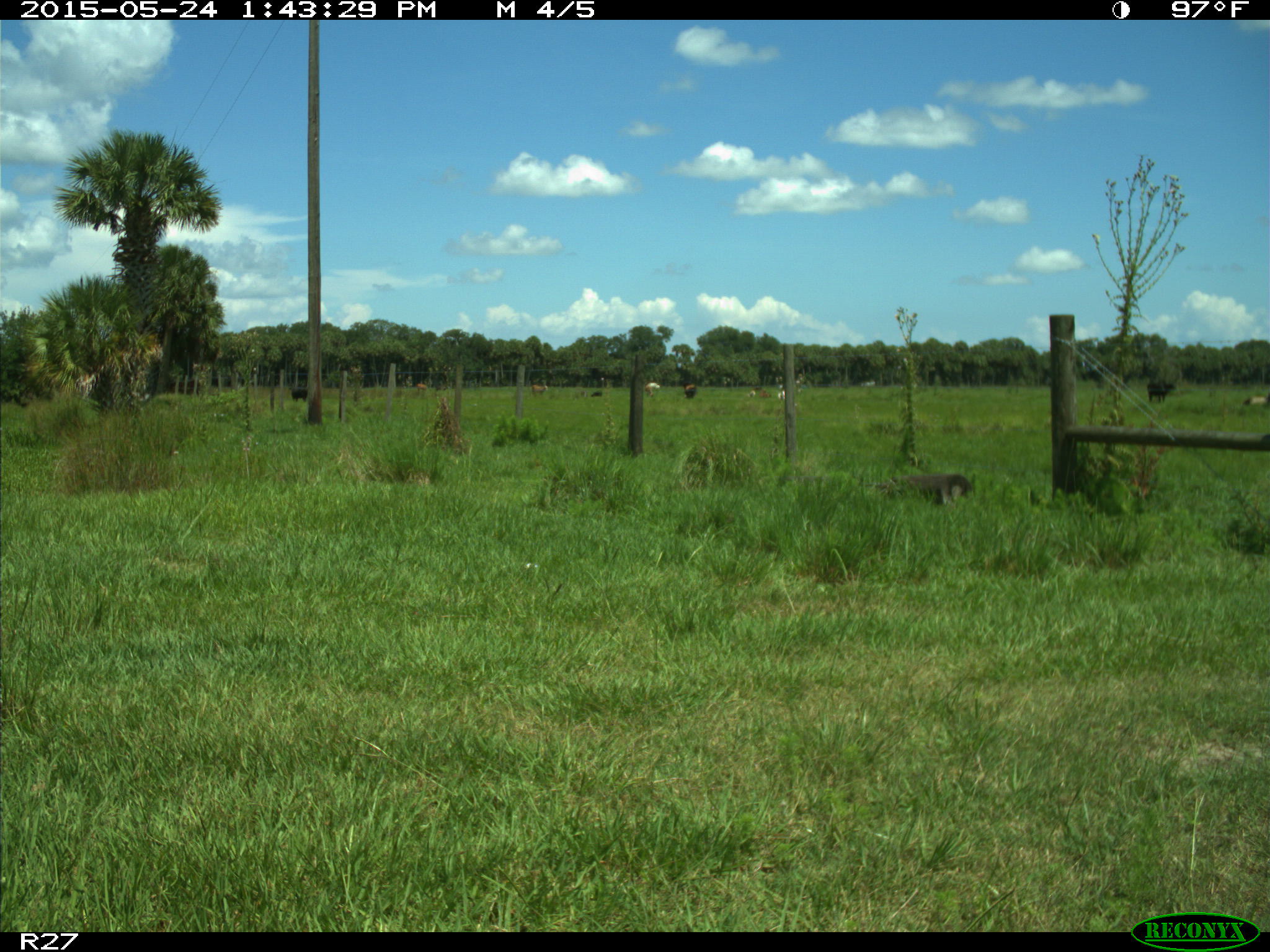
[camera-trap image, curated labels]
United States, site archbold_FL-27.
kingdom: Animalia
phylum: Chordata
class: Mammalia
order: Artiodactyla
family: Bovidae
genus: Bos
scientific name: Bos taurus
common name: domestic cow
Bos taurus (domestic cow).